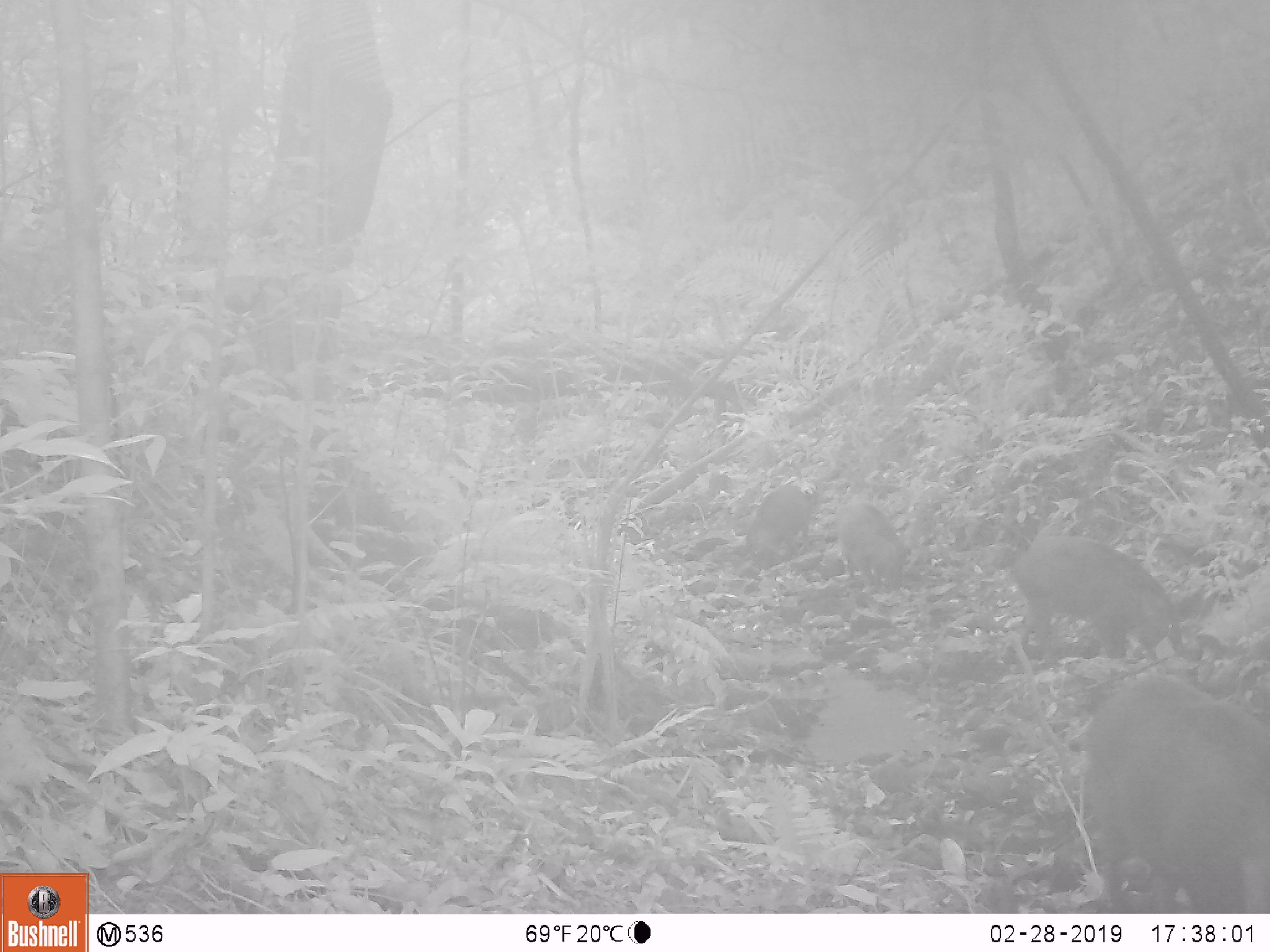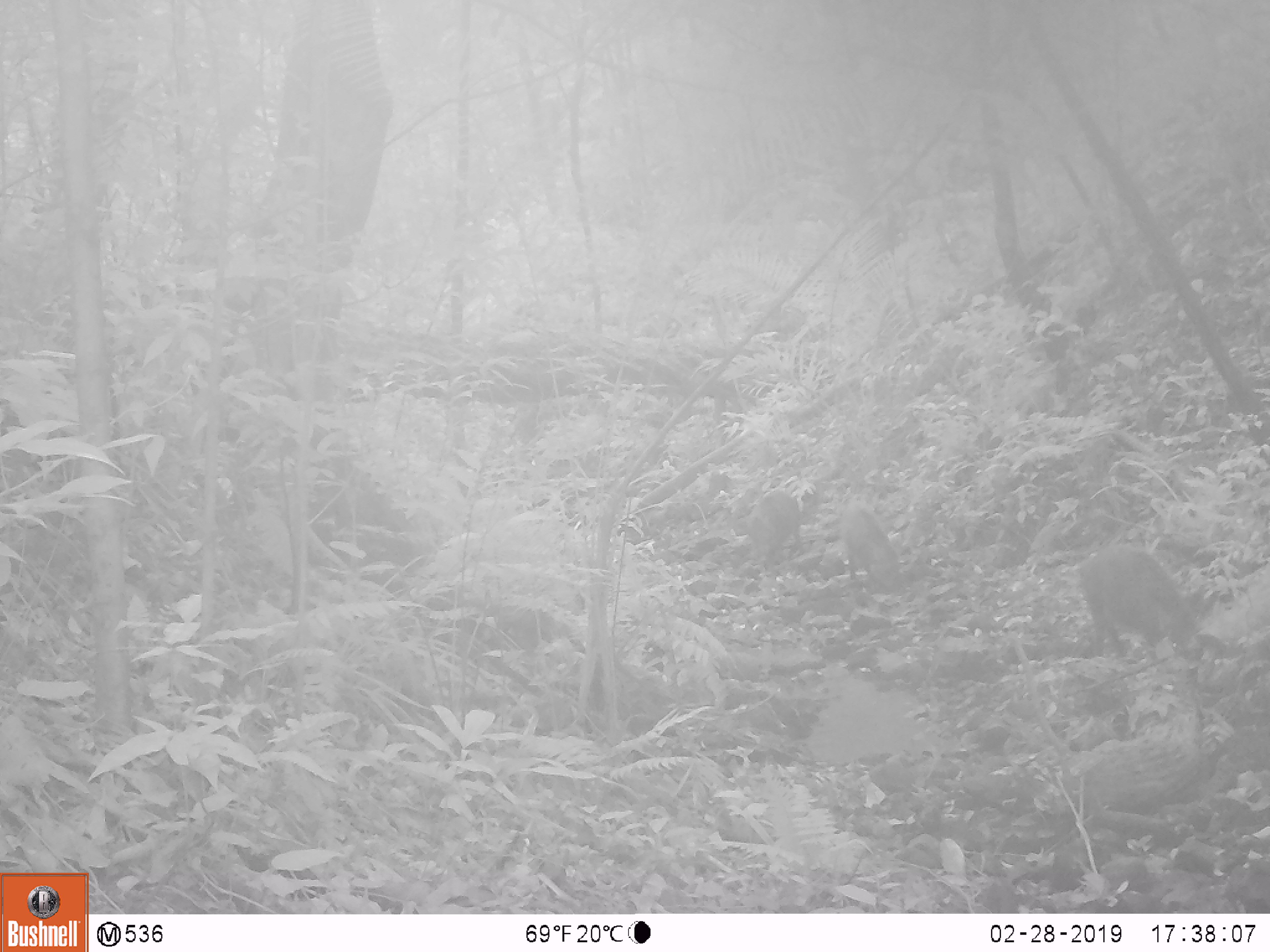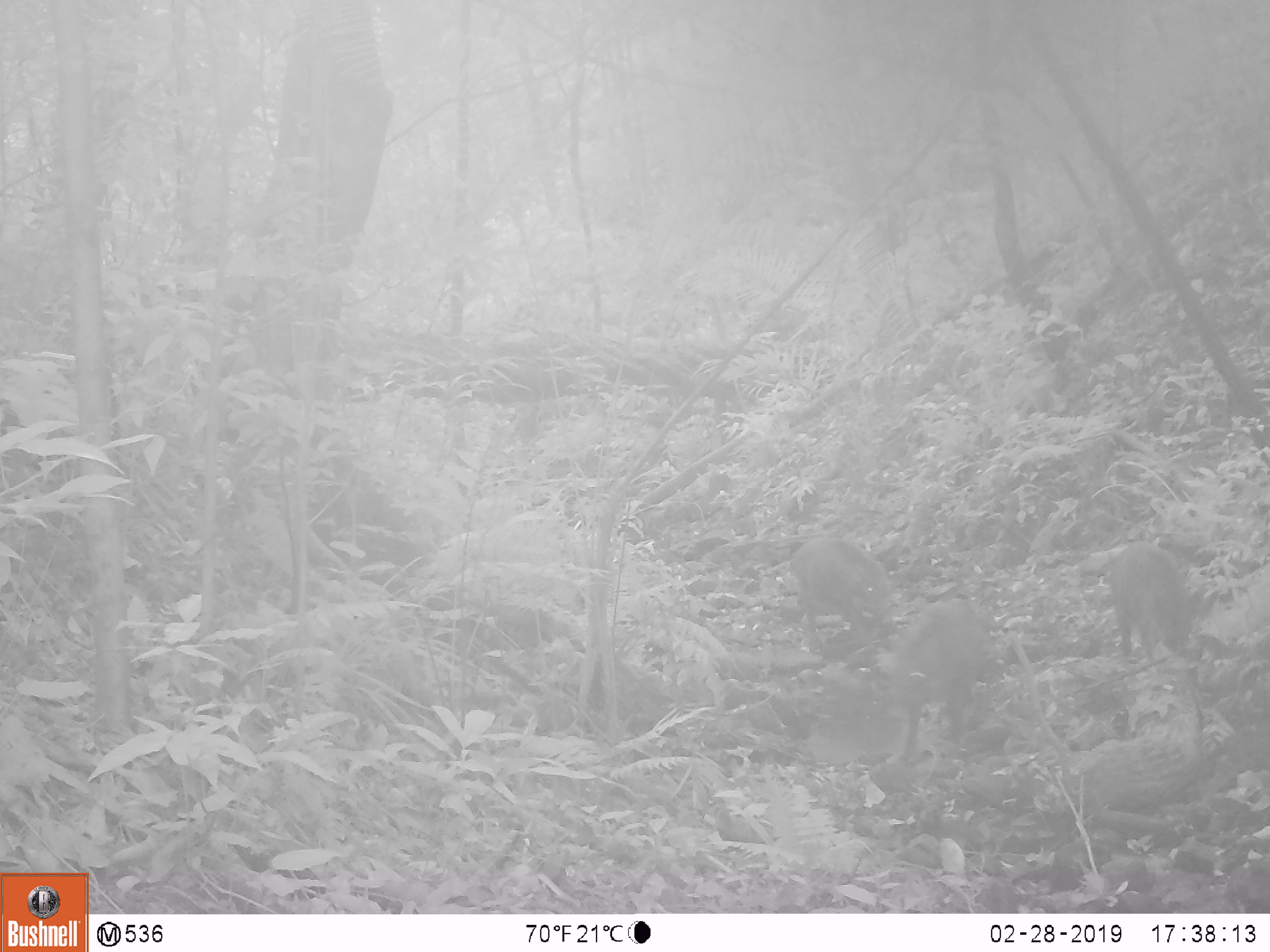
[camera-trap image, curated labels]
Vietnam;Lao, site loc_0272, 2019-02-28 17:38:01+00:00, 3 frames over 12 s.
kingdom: Animalia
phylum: Chordata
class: Mammalia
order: Artiodactyla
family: Suidae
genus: Sus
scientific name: Sus scrofa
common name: eurasian wild pig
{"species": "eurasian wild pig (Sus scrofa)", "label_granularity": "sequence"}